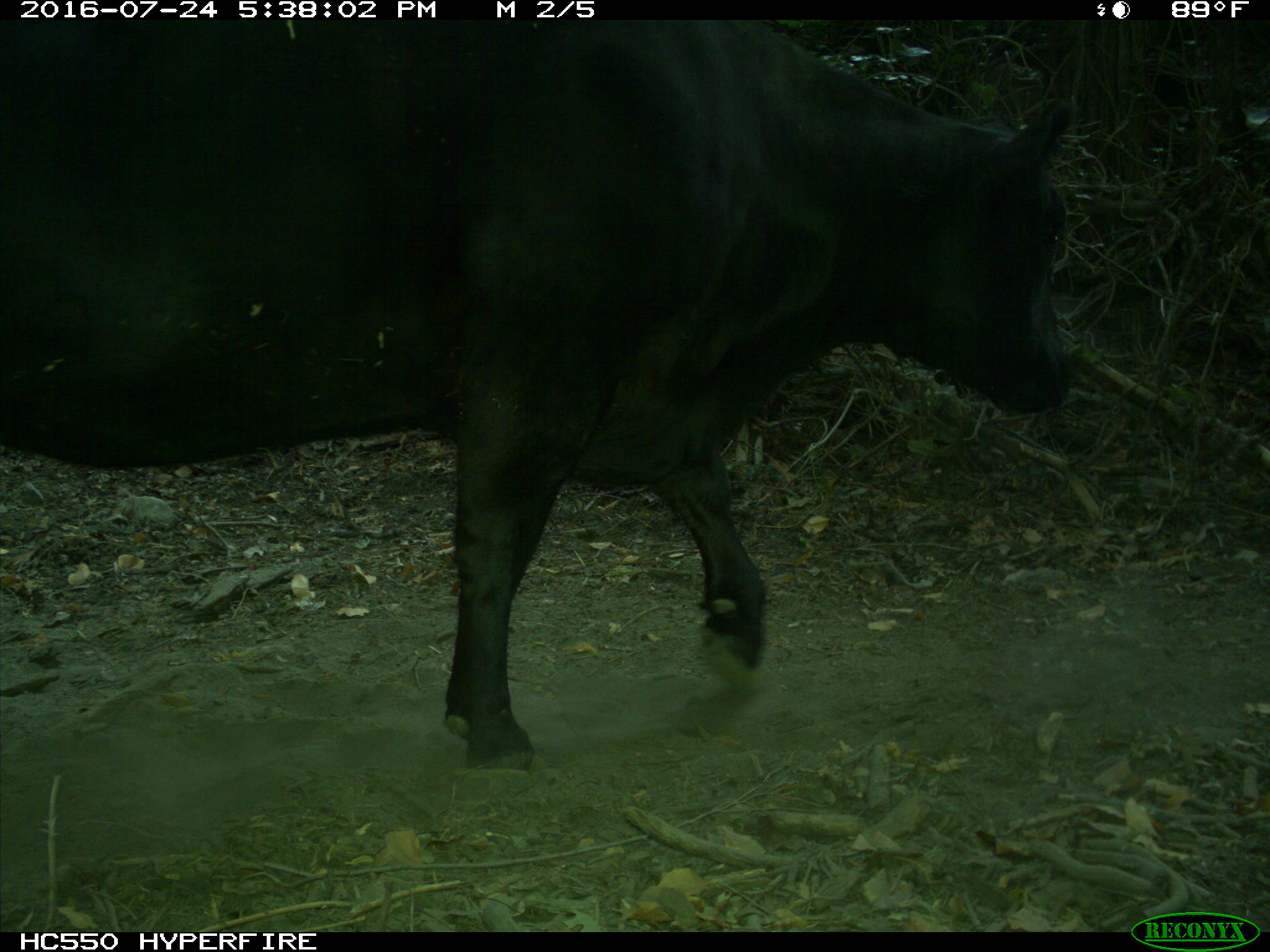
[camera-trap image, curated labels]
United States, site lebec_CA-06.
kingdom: Animalia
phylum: Chordata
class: Mammalia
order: Artiodactyla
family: Bovidae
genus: Bos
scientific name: Bos taurus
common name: domestic cow